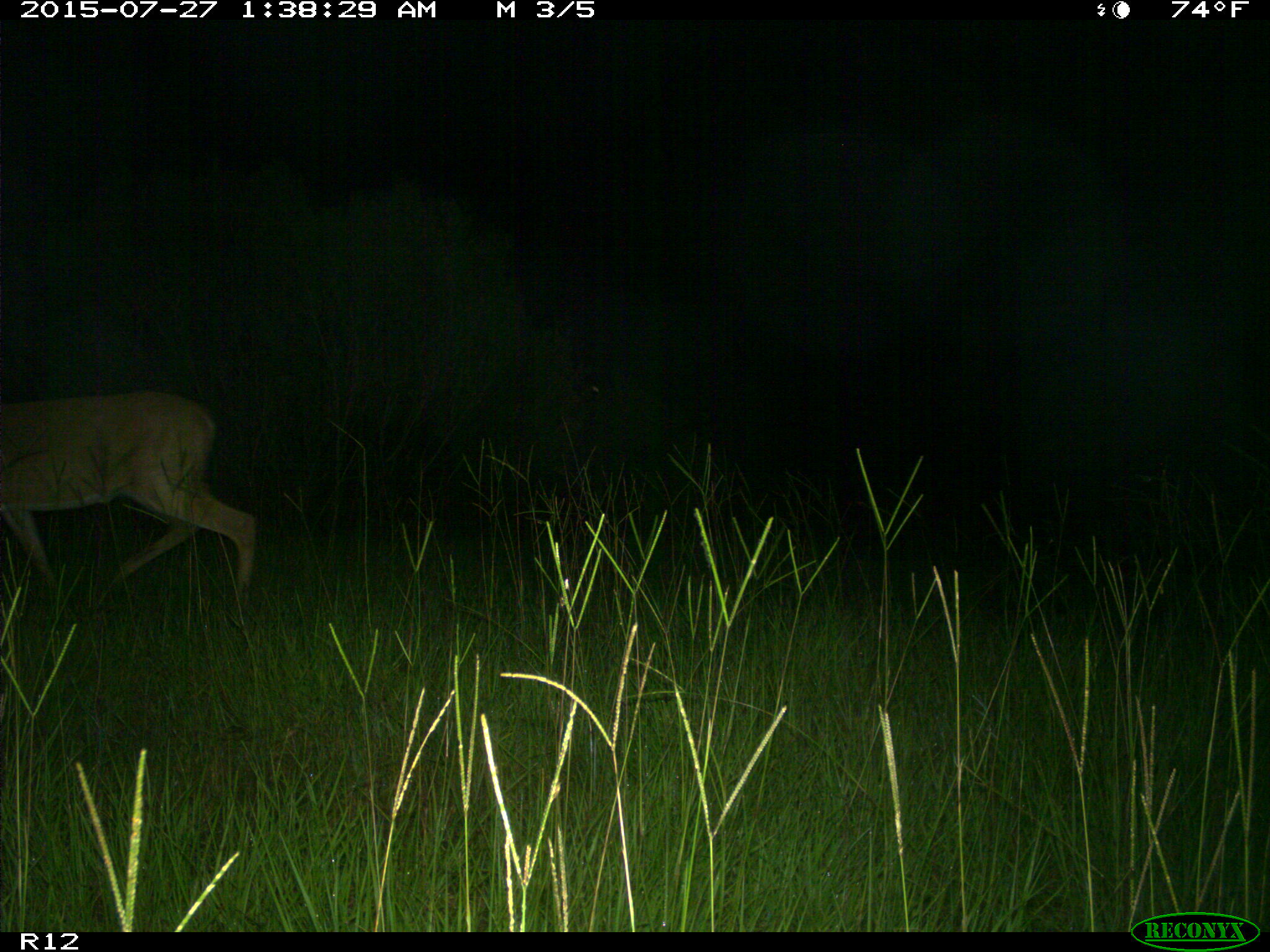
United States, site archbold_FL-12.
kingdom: Animalia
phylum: Chordata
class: Mammalia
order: Artiodactyla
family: Cervidae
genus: Odocoileus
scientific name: Odocoileus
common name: deer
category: unidentified deer